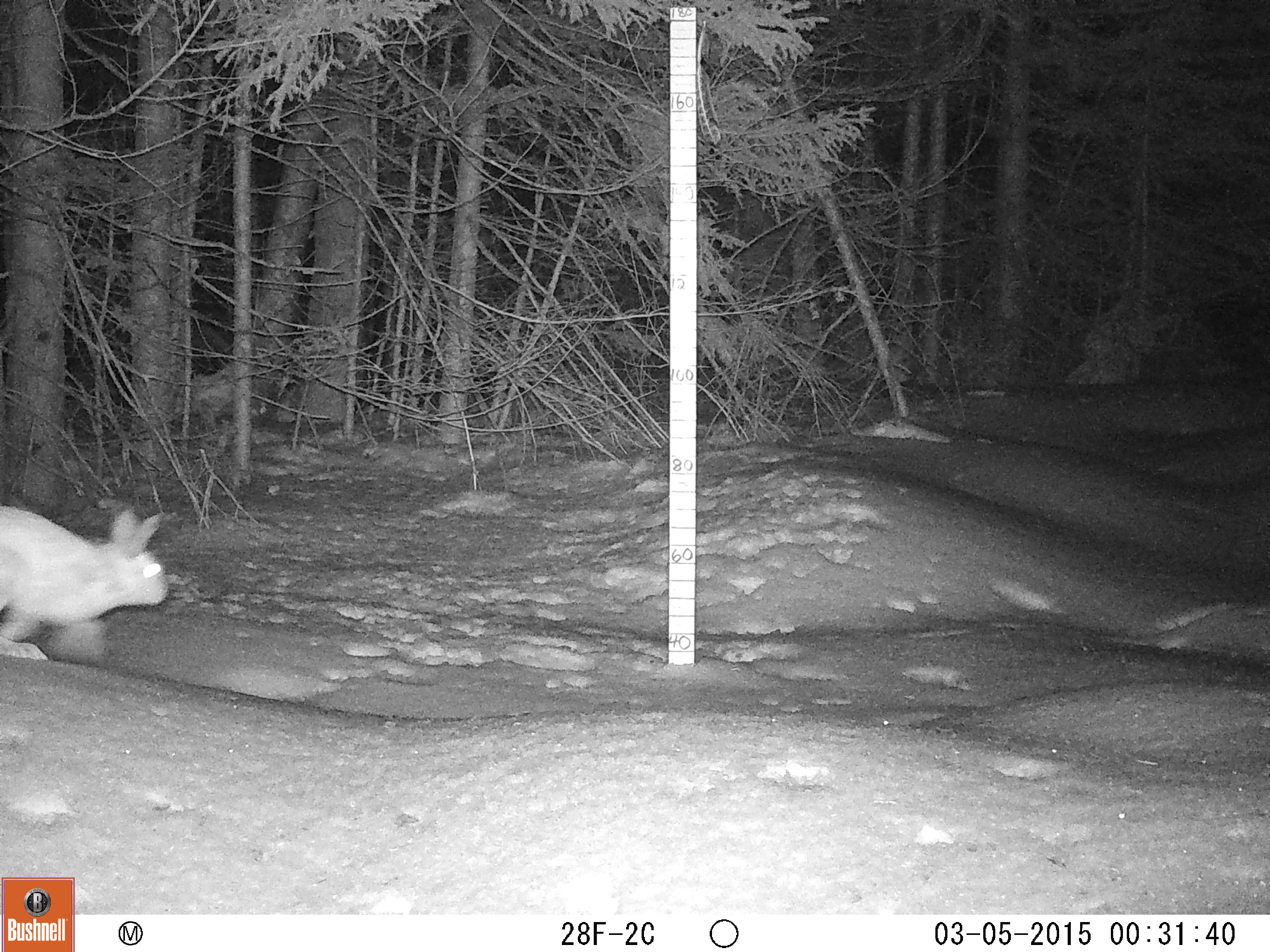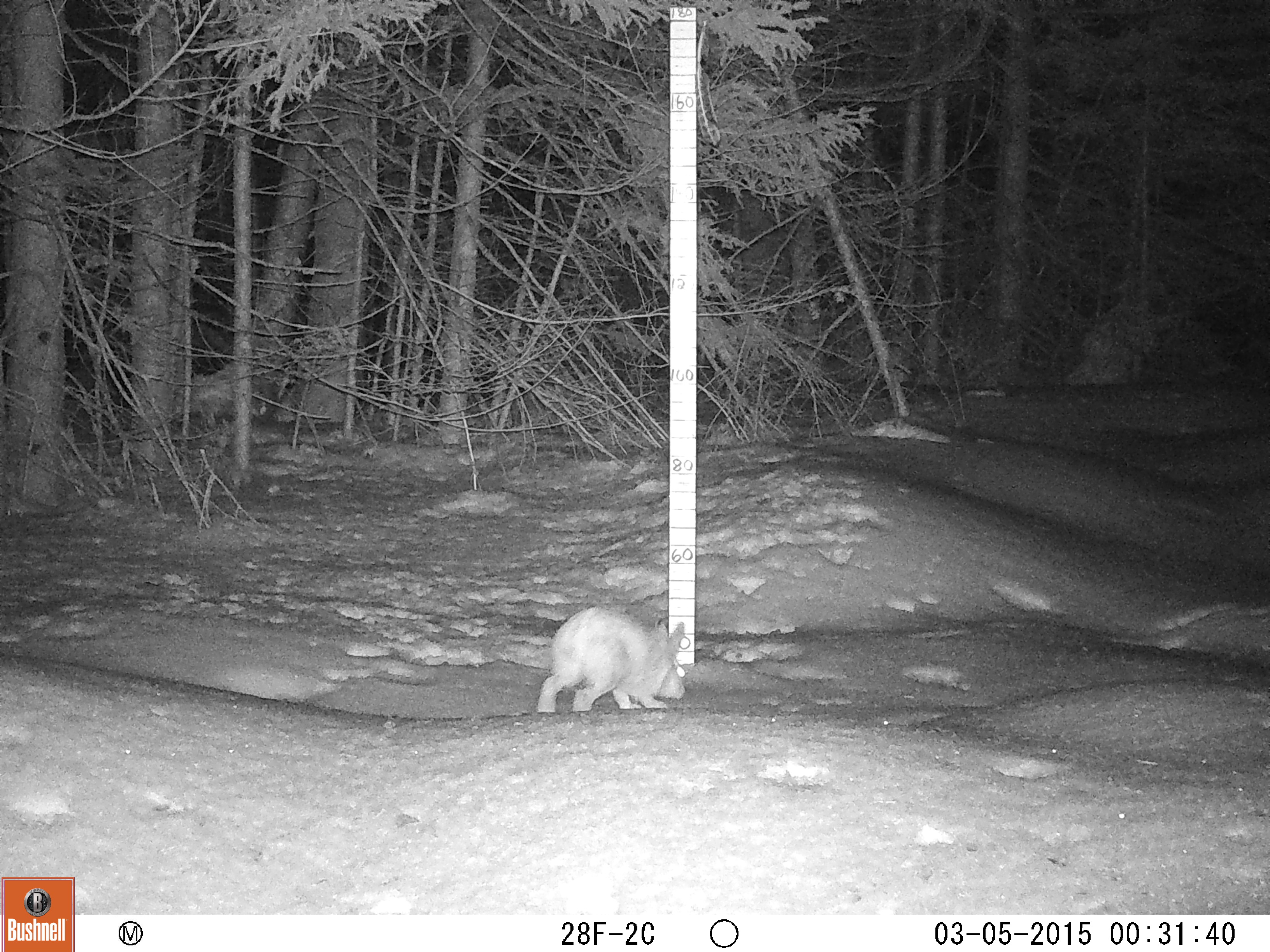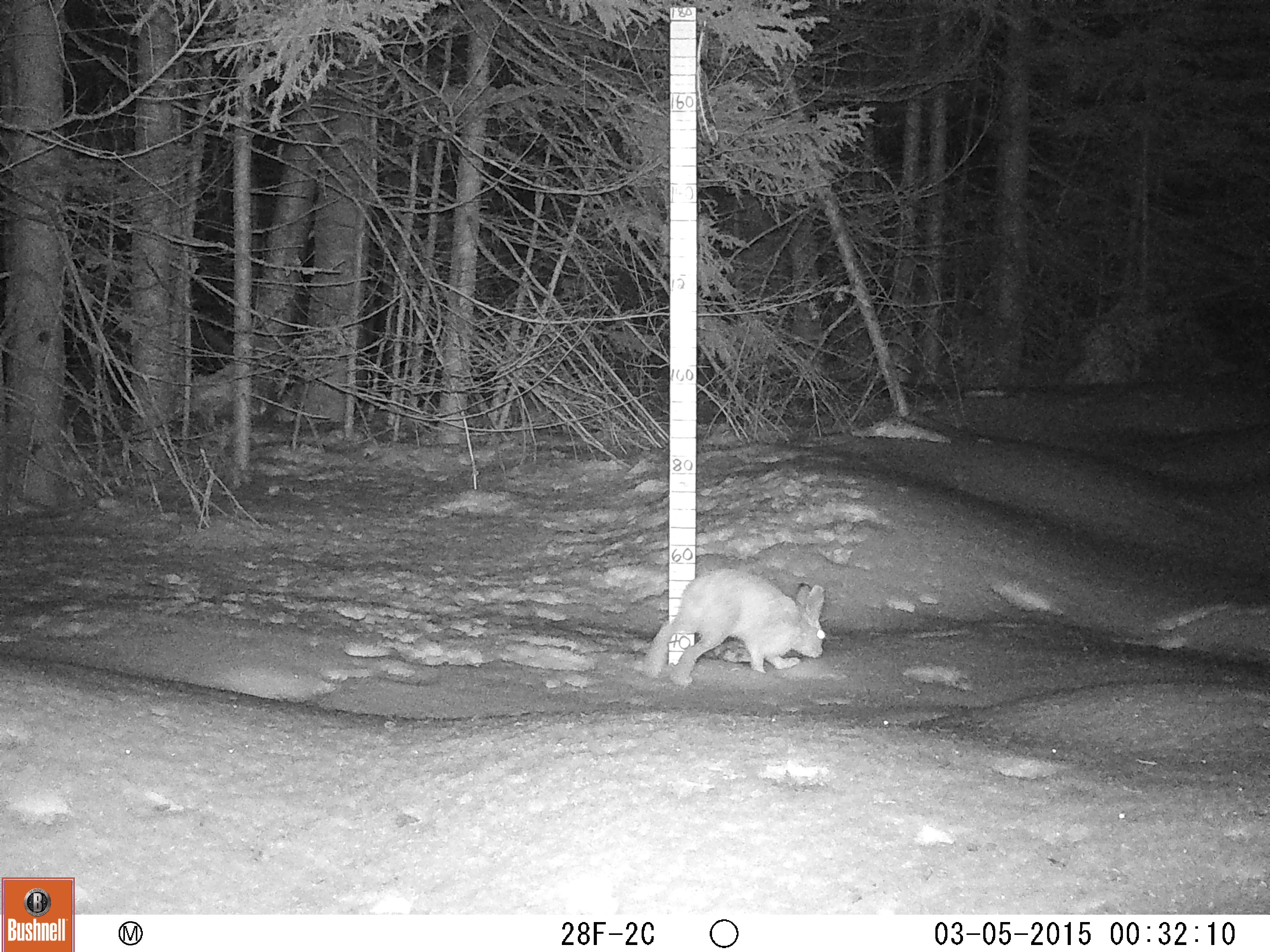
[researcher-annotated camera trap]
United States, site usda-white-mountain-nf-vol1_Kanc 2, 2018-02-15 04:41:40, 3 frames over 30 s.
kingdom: Animalia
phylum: Chordata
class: Mammalia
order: Lagomorpha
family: Leporidae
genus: Lepus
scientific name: Lepus americanus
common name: snowshoe hare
Snowshoe hare (Lepus americanus).